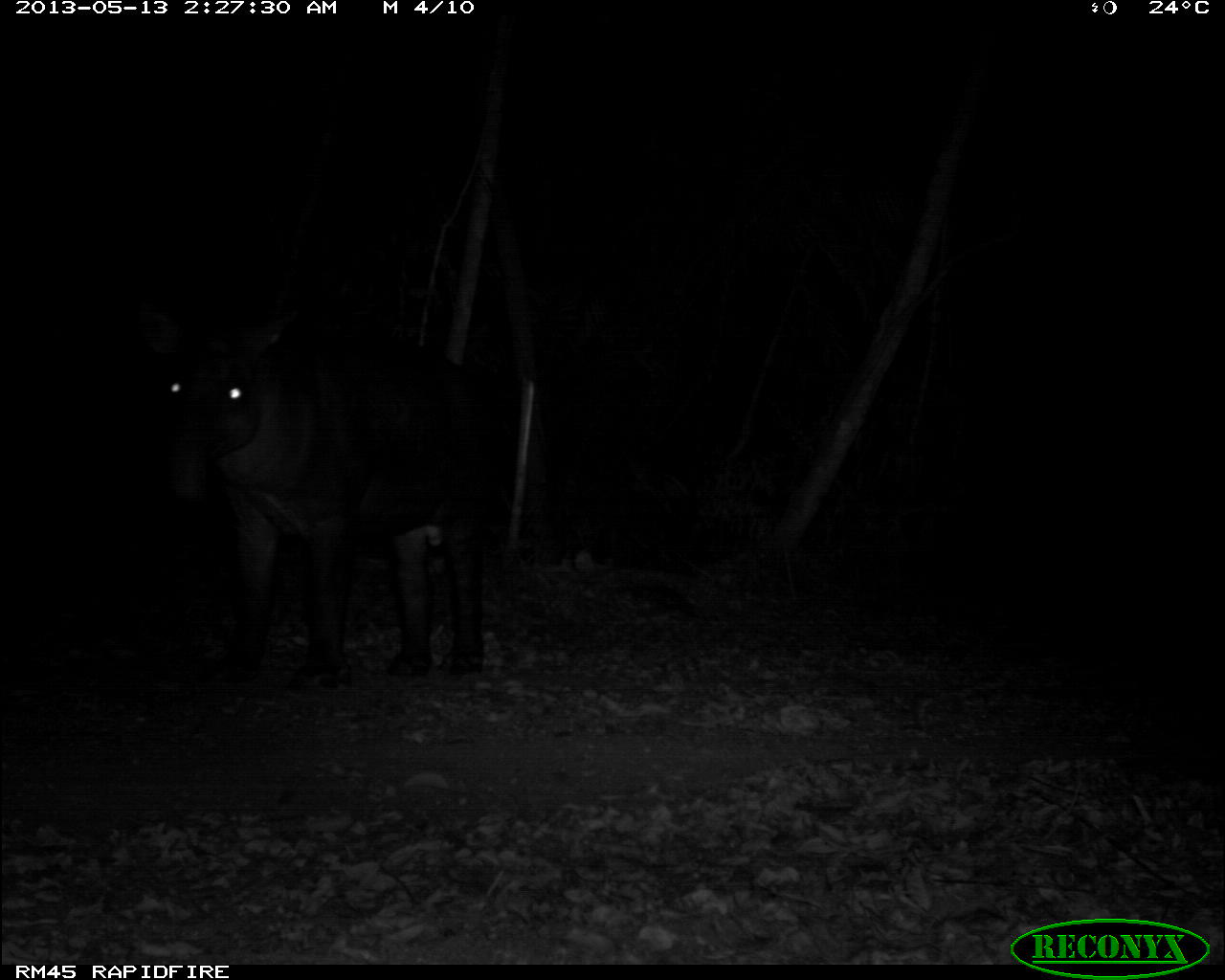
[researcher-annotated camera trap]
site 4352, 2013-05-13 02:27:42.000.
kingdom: Animalia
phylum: Chordata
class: Mammalia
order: Perissodactyla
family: Tapiridae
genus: Tapirus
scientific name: Tapirus bairdii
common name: baird's tapir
Tapirus bairdii (baird's tapir), count 1.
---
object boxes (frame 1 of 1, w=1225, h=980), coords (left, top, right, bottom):
tapirus bairdii: (130, 297, 489, 694)